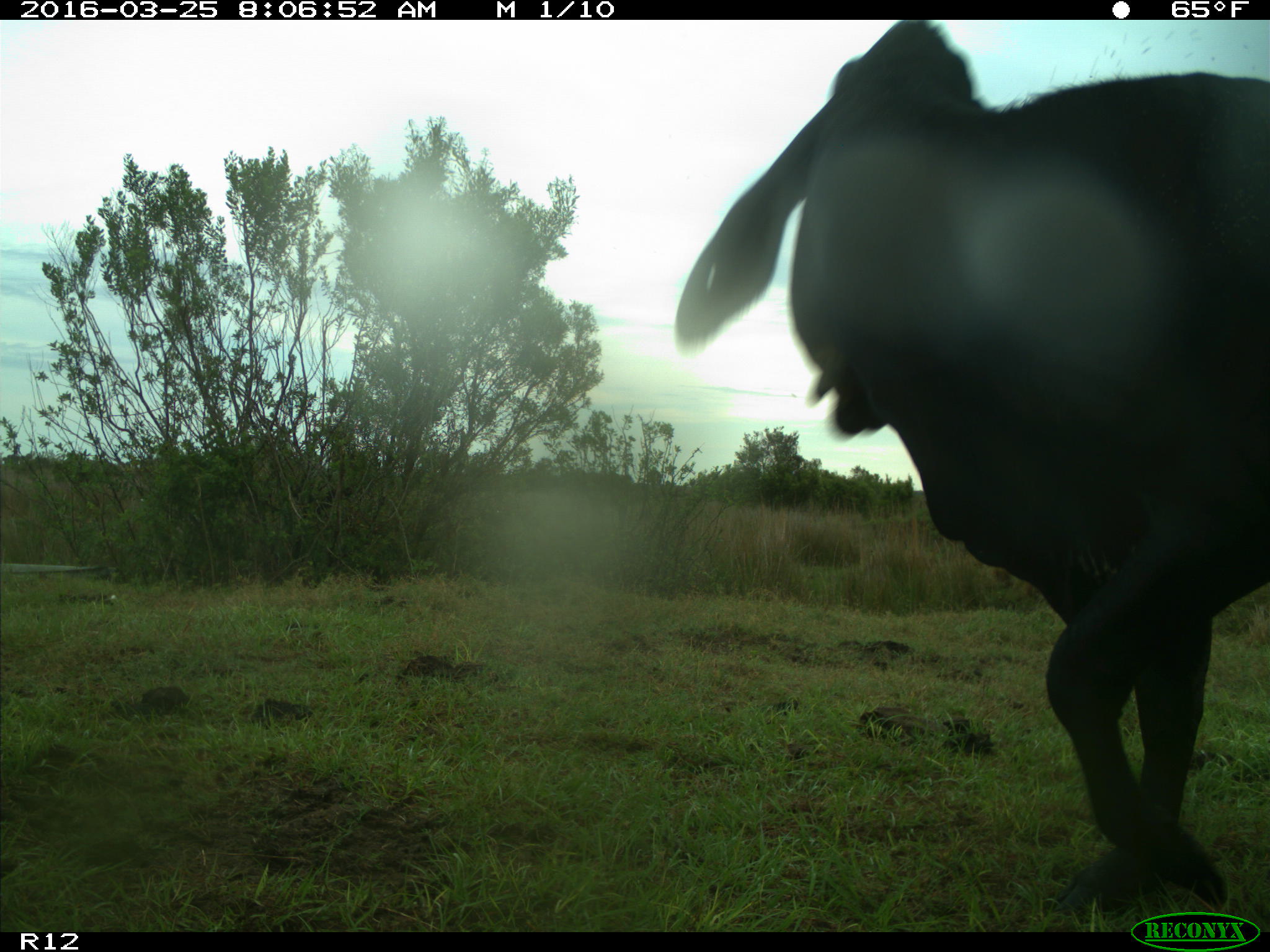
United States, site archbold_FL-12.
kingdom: Animalia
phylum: Chordata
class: Mammalia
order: Artiodactyla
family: Bovidae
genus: Bos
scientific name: Bos taurus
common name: domestic cow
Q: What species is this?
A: Bos taurus (domestic cow).